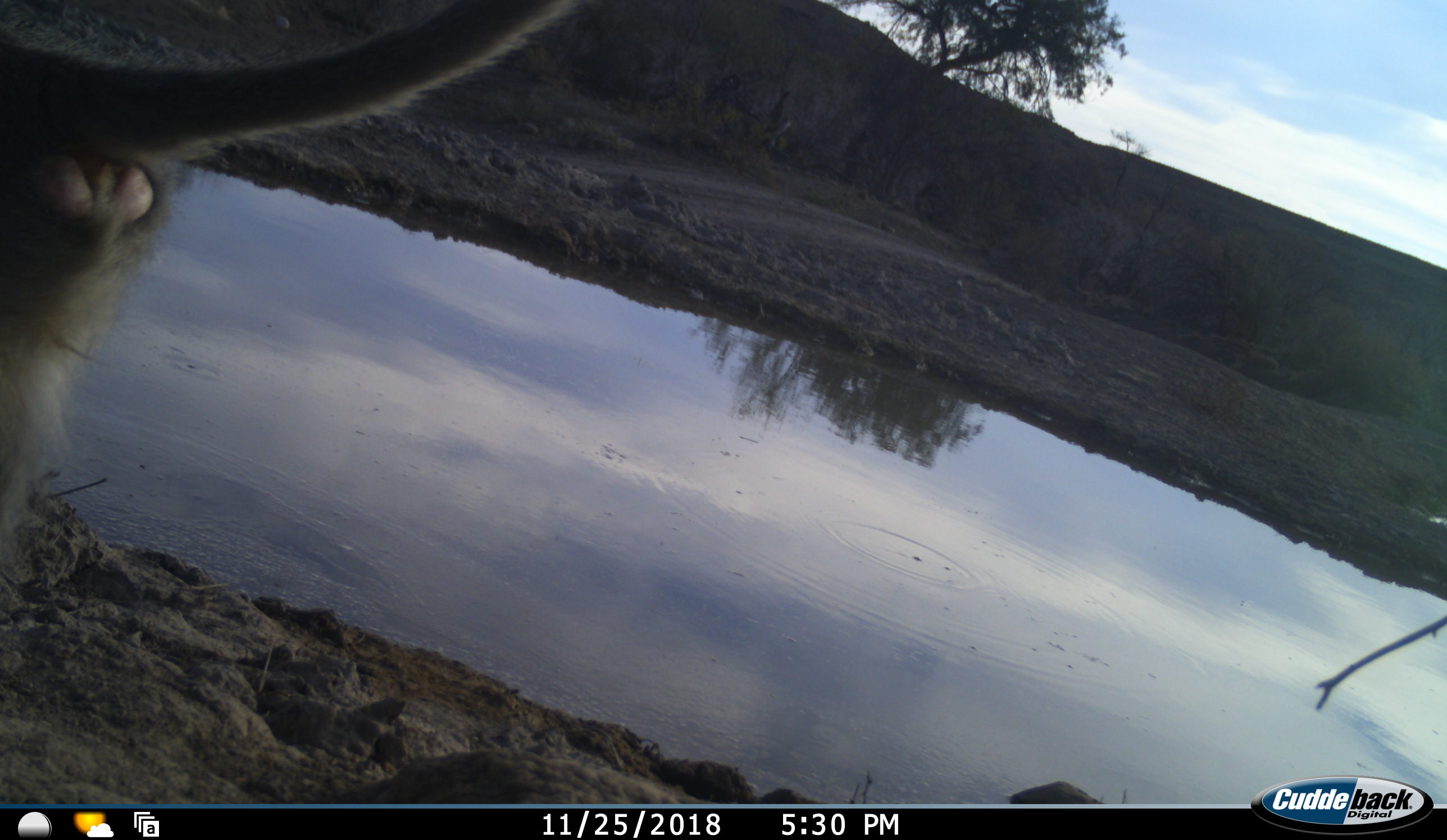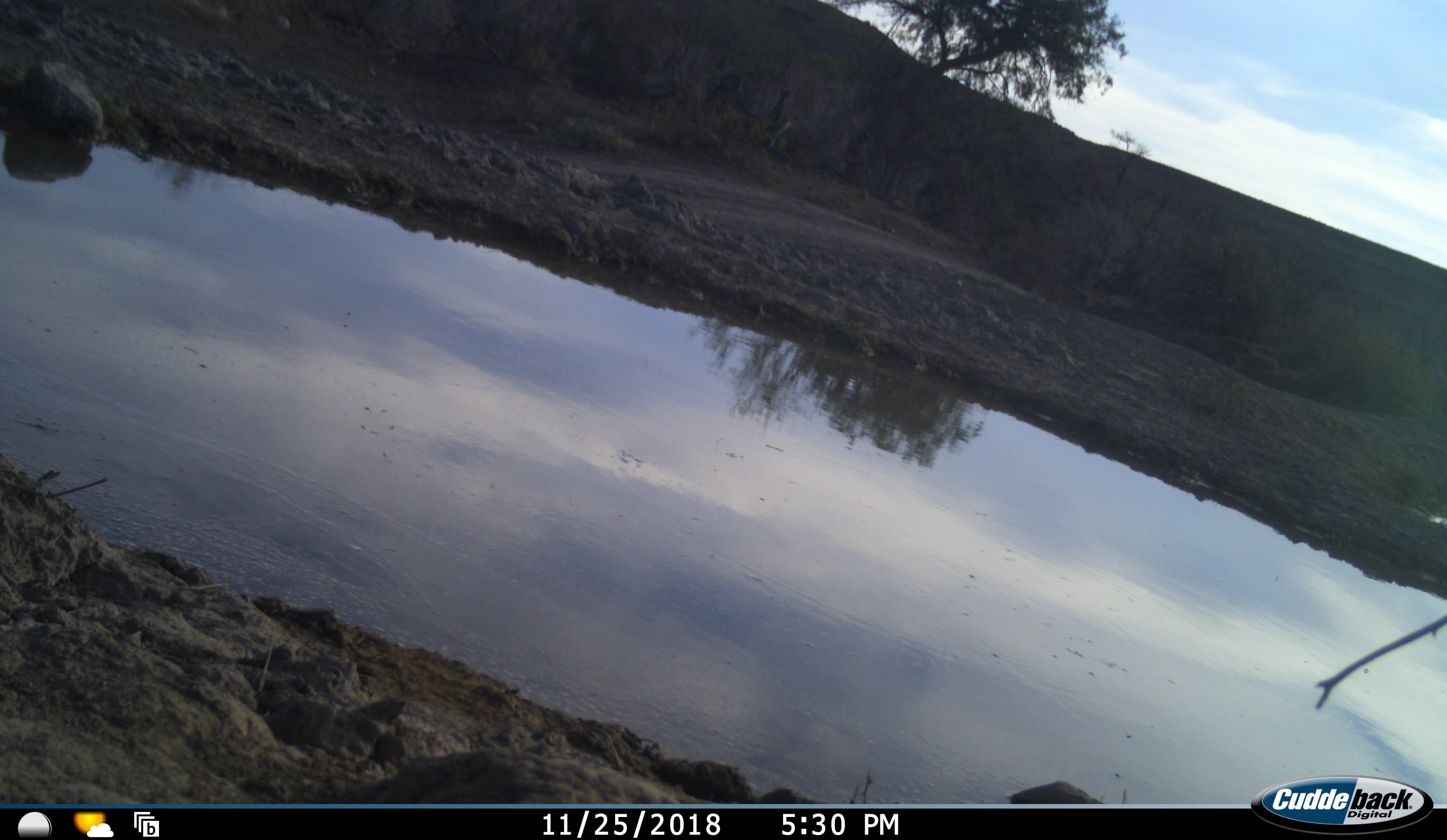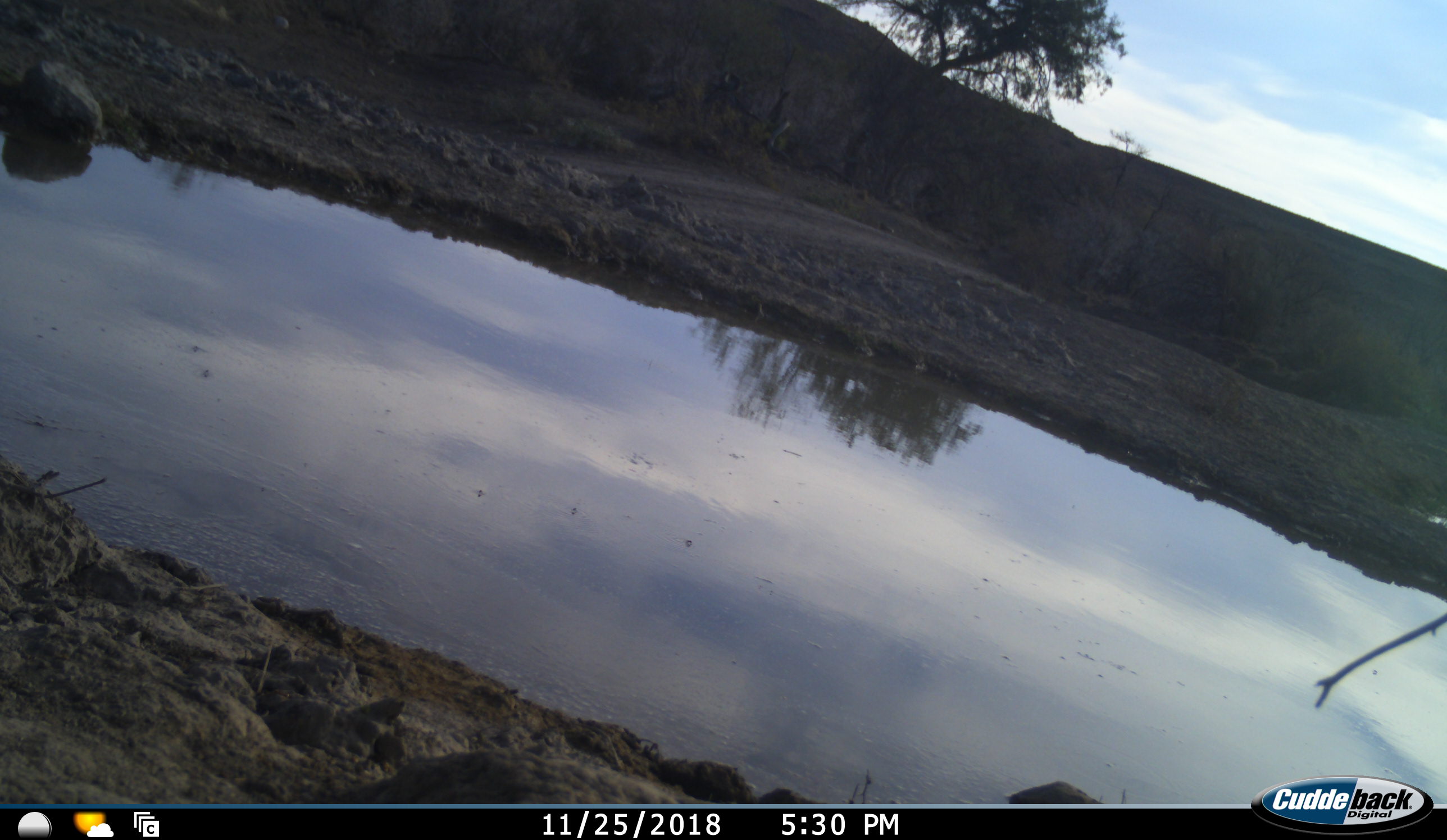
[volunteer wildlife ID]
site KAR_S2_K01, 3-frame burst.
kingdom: Animalia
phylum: Chordata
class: Mammalia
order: Primates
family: Cercopithecidae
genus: Papio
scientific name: Papio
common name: baboon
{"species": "baboon (Papio)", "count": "1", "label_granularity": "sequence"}